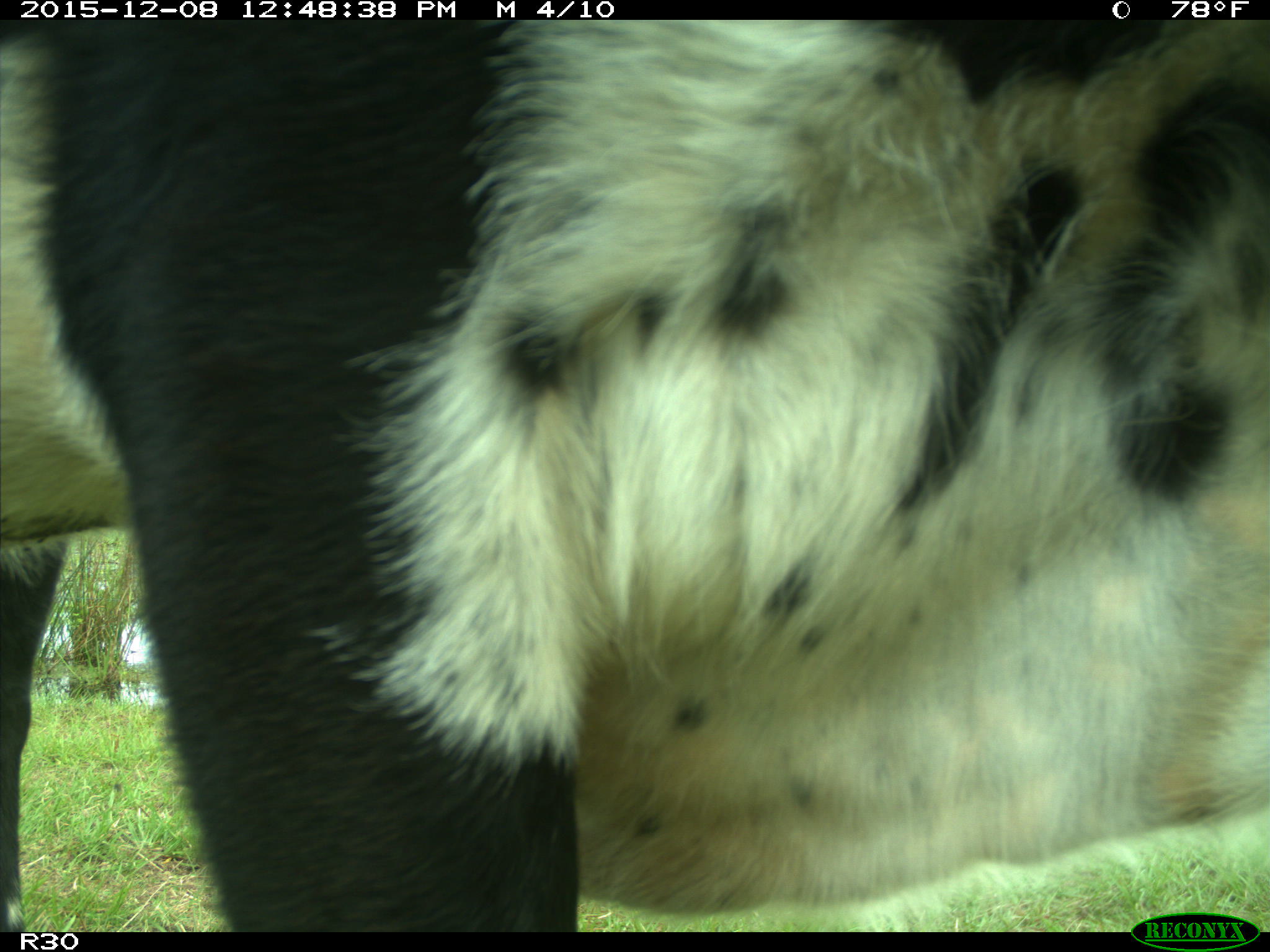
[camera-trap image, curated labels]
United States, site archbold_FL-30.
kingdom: Animalia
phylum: Chordata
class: Mammalia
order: Artiodactyla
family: Bovidae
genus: Bos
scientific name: Bos taurus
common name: domestic cow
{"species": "Bos taurus (domestic cow)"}